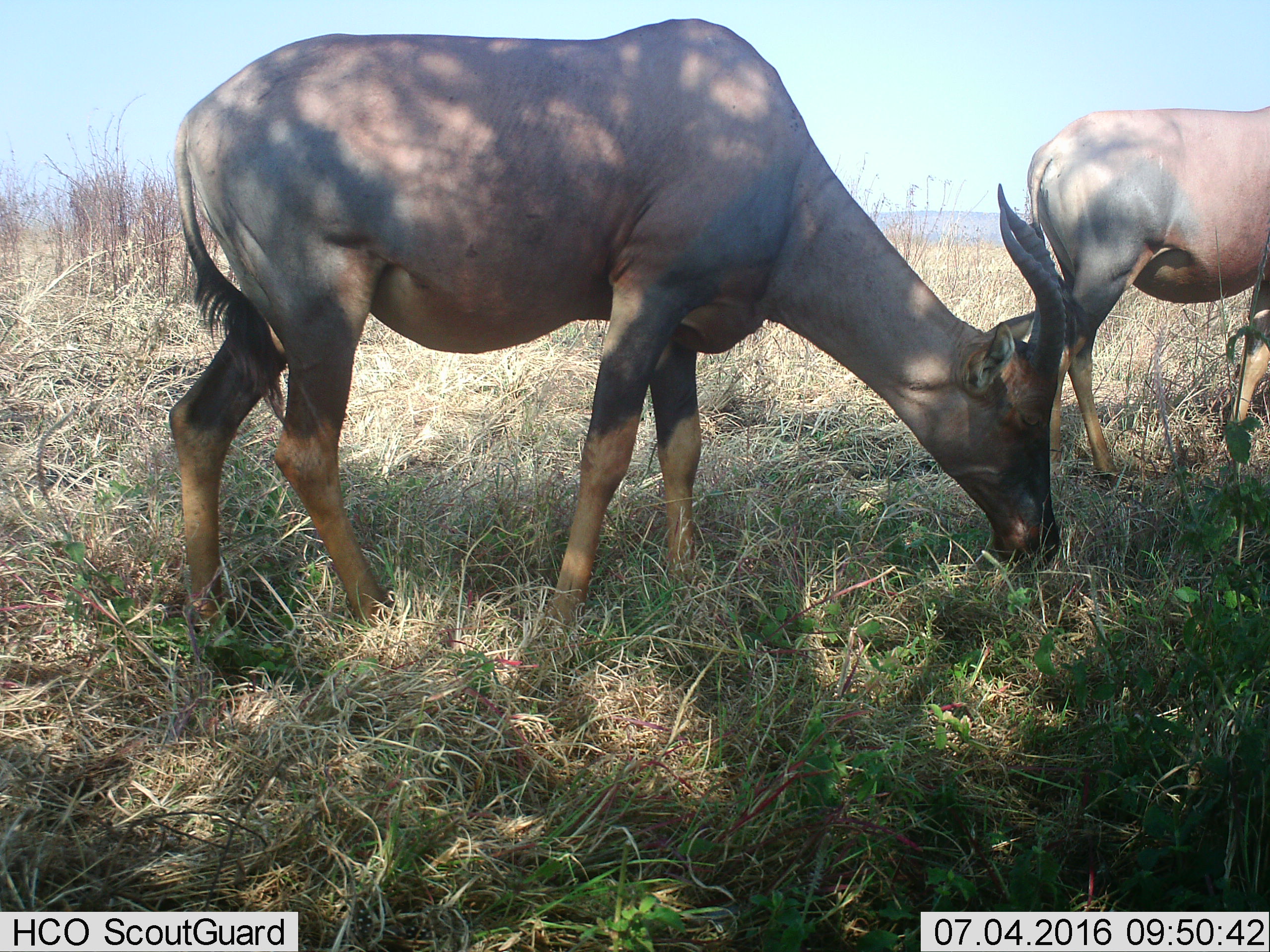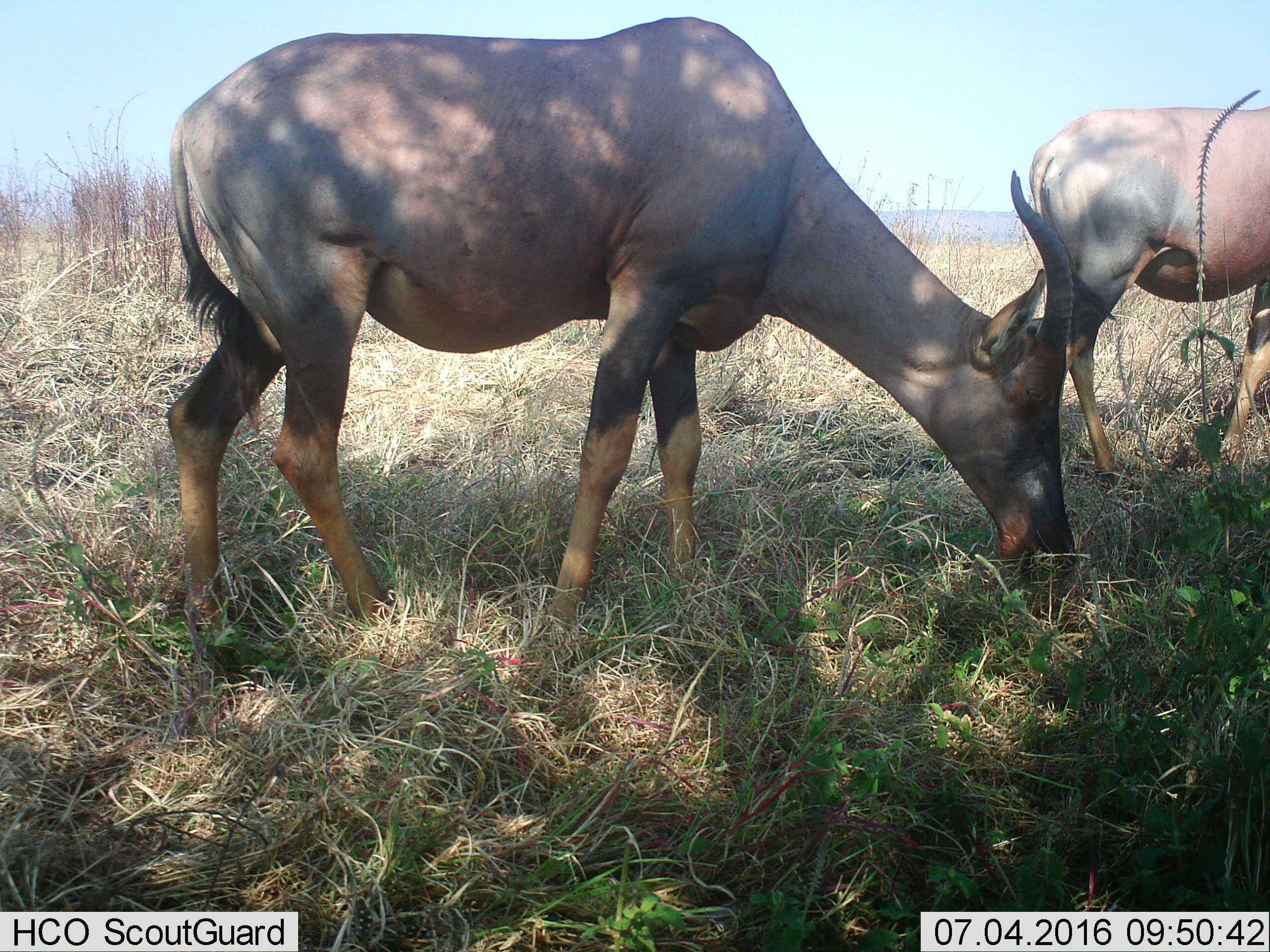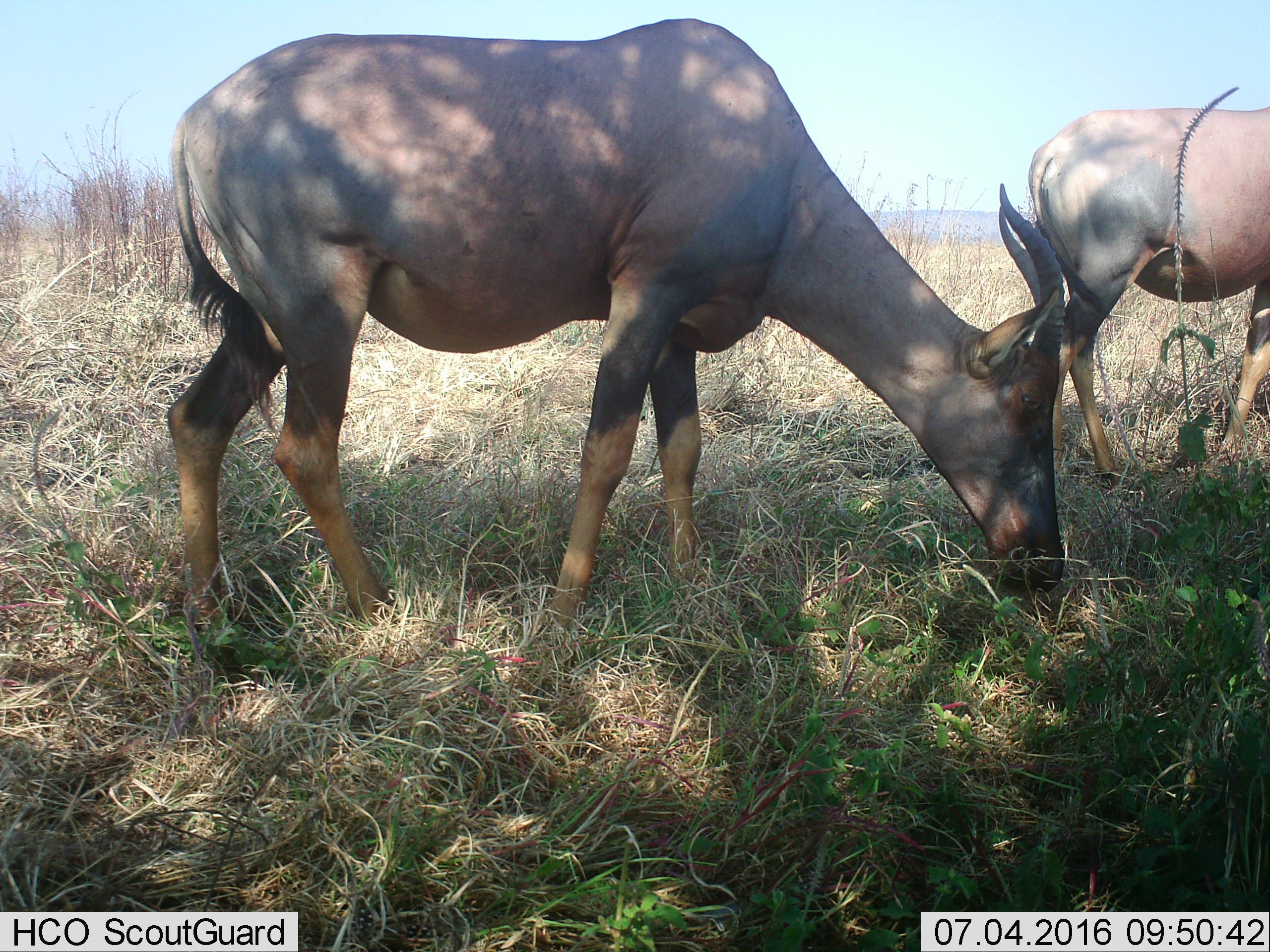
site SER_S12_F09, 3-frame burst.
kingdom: Animalia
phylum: Chordata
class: Mammalia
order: Artiodactyla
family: Bovidae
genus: Damaliscus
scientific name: Damaliscus lunatus jimela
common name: topi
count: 2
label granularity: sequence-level